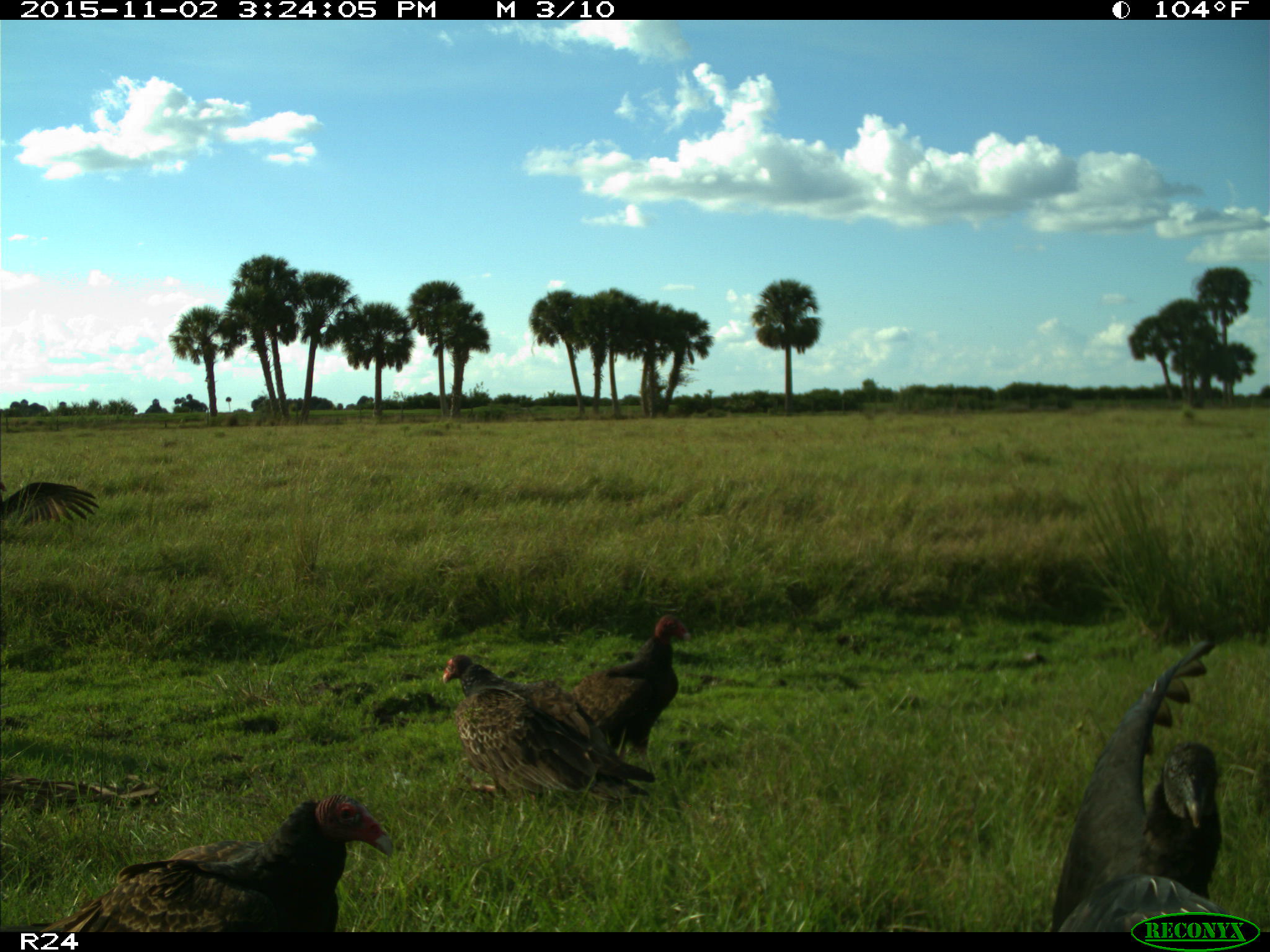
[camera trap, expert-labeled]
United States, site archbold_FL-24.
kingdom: Animalia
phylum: Chordata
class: Aves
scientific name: Aves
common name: birds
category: unidentified bird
Unidentified bird (birds) (Aves).